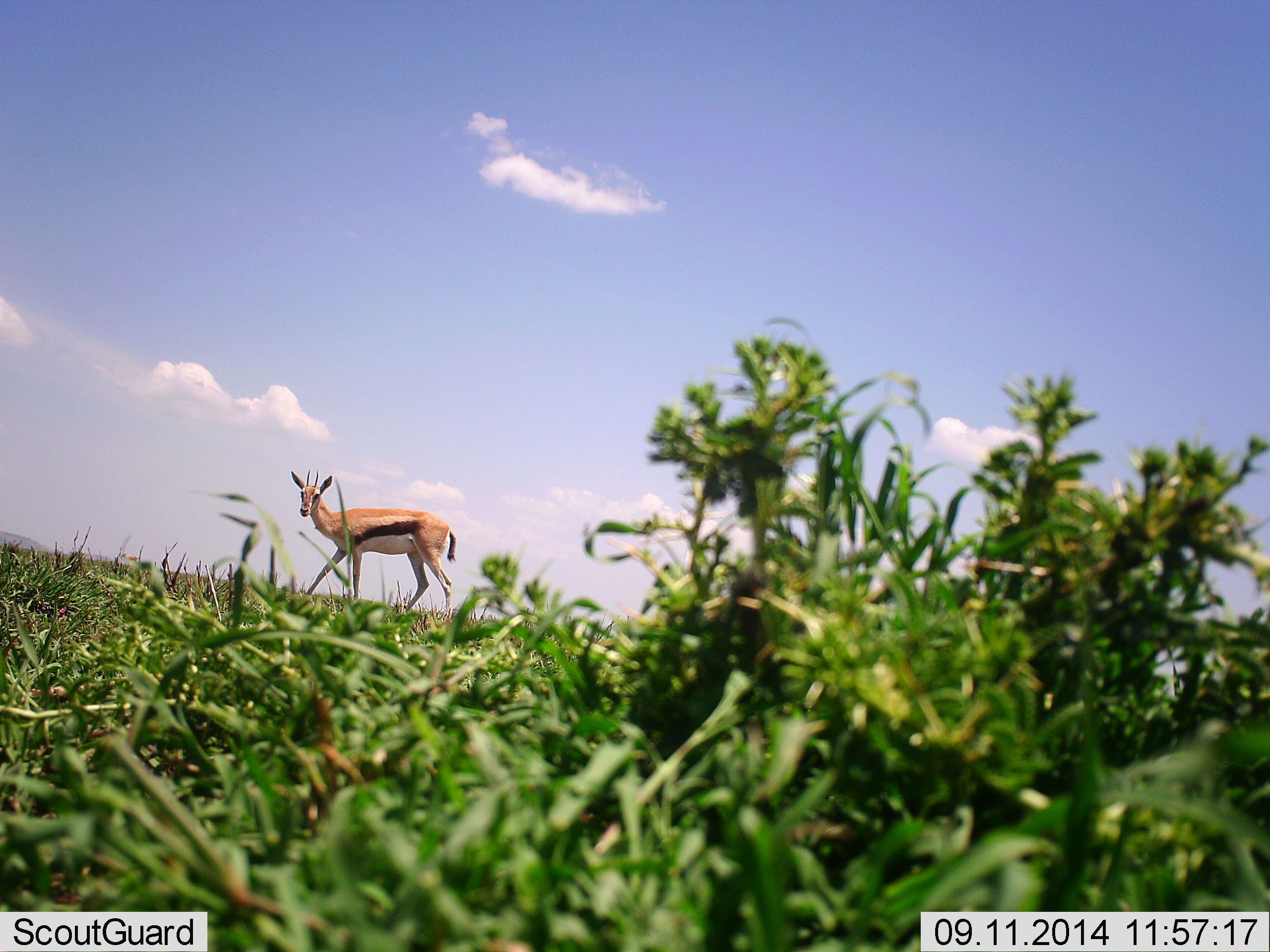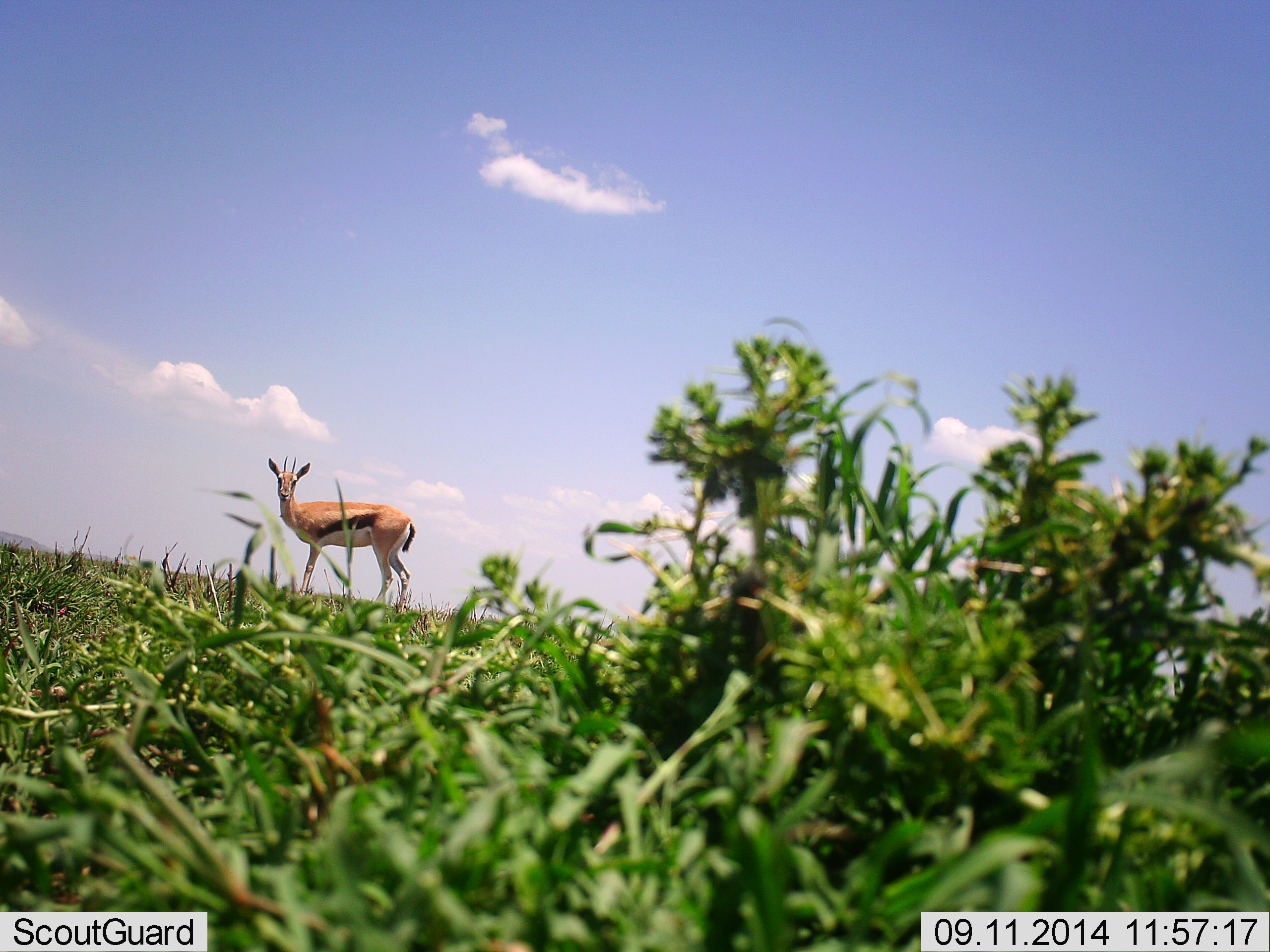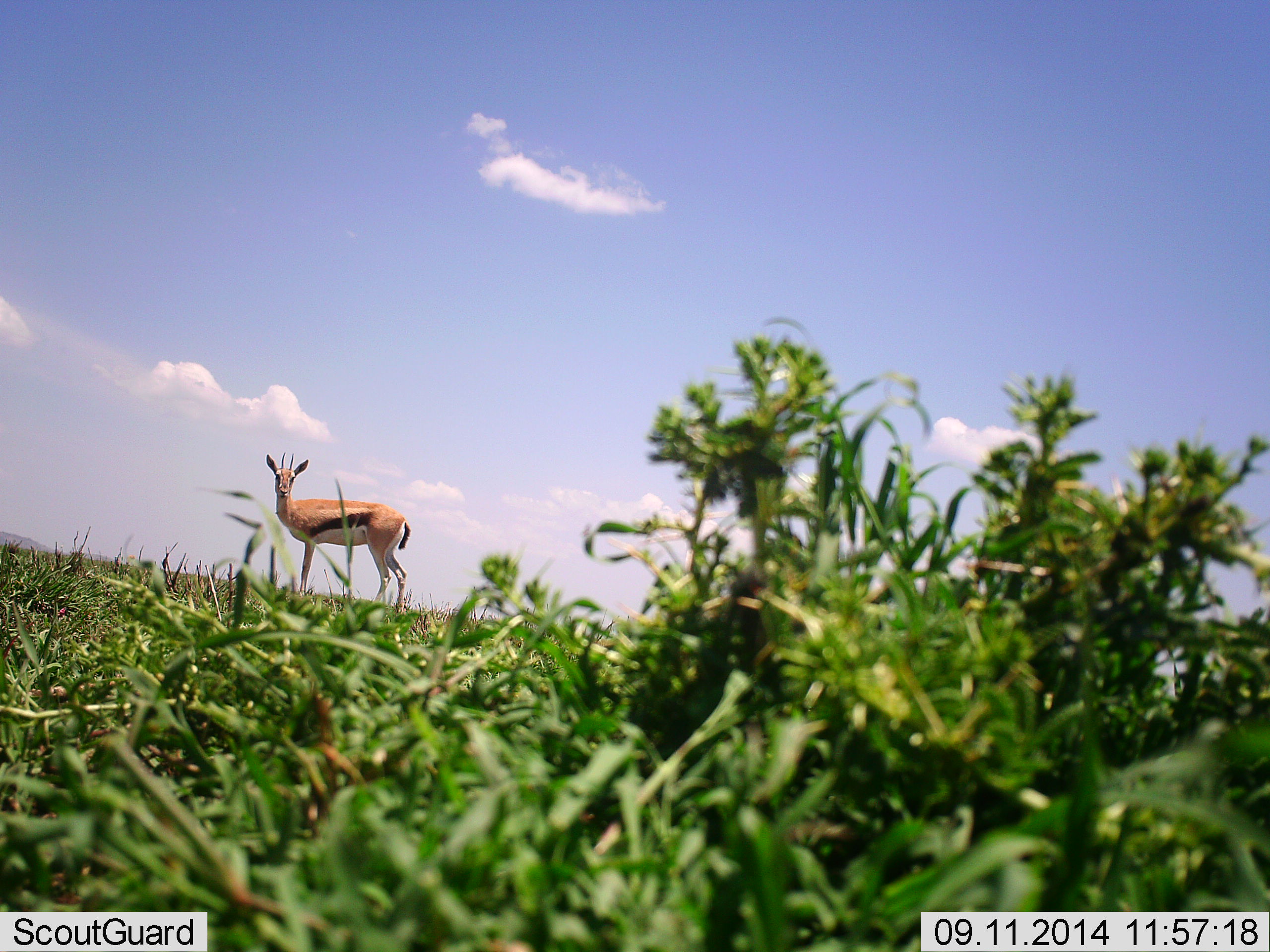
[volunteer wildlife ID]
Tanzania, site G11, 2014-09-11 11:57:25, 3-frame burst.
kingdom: Animalia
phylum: Chordata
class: Mammalia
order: Artiodactyla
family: Bovidae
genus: Eudorcas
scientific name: Eudorcas thomsonii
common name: thomson's gazelle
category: gazellethomsons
Gazellethomsons (thomson's gazelle) (Eudorcas thomsonii), count 1. Behavior (volunteer vote fractions): standing 64%, resting 0%, moving 36%, interacting 0%. Young present (vote fraction): 0%. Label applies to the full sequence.